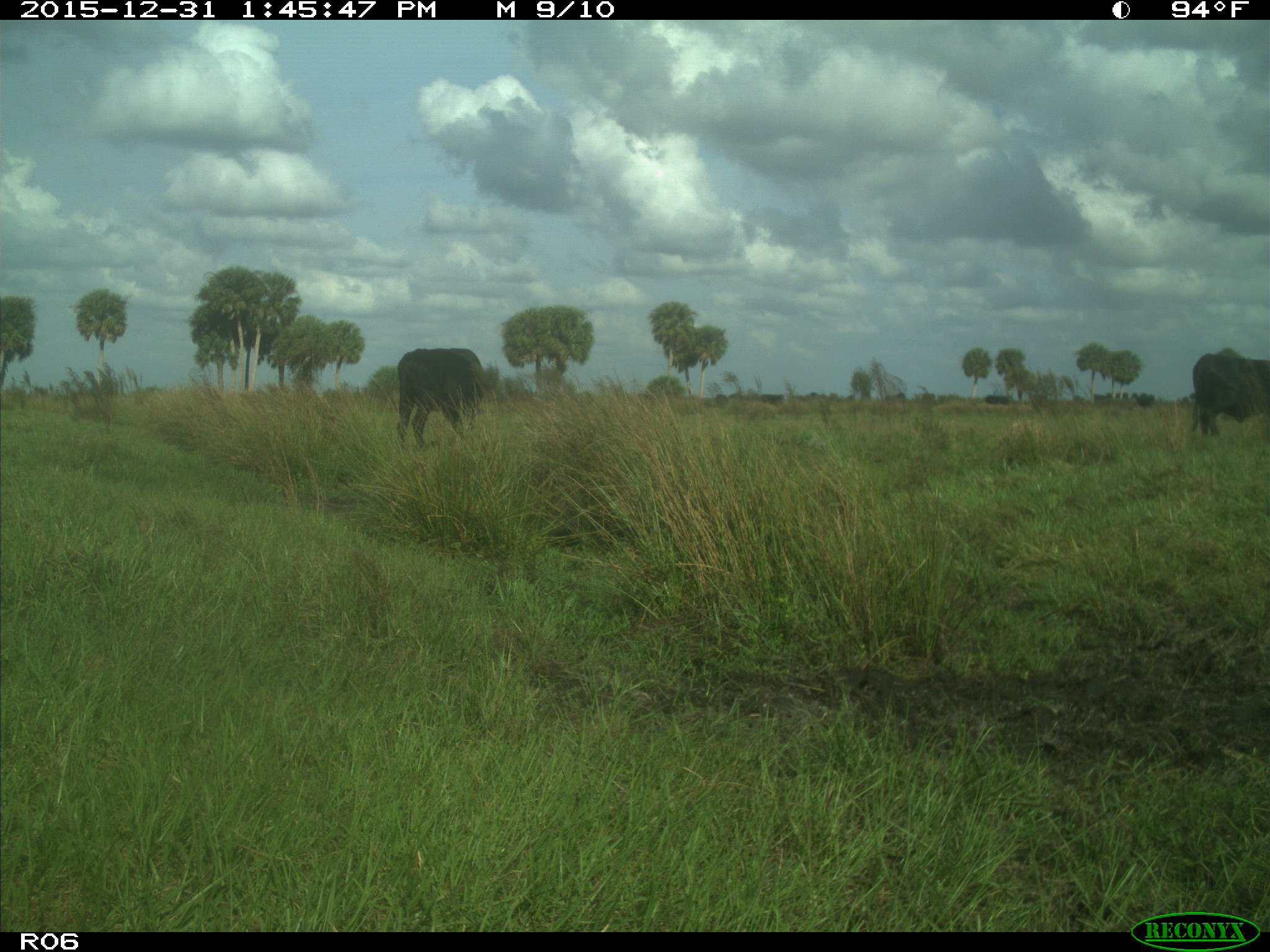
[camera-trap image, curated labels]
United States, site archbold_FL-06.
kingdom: Animalia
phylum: Chordata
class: Mammalia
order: Artiodactyla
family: Bovidae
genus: Bos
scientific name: Bos taurus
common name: domestic cow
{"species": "Bos taurus (domestic cow)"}